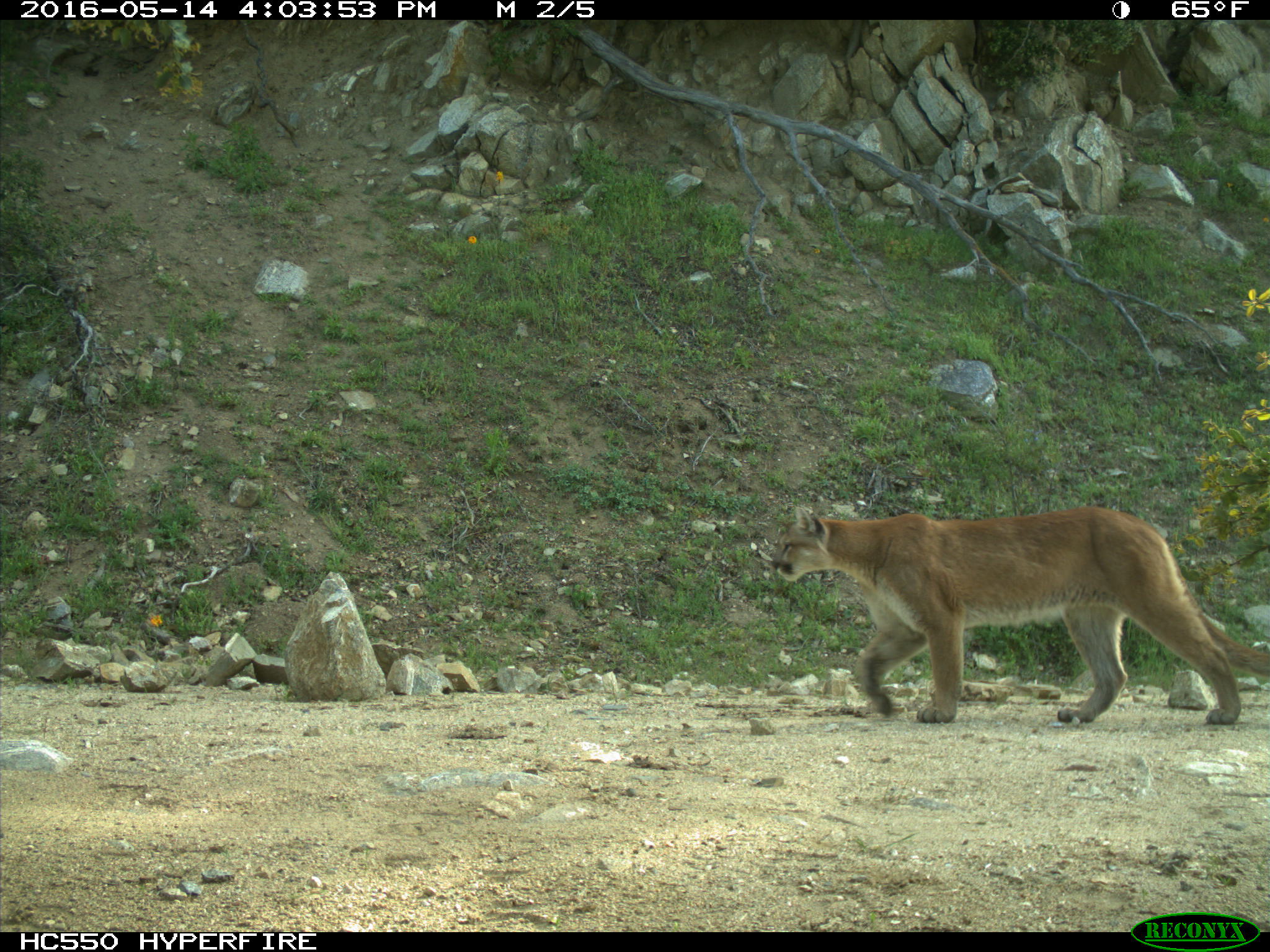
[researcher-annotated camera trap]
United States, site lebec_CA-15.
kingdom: Animalia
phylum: Chordata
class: Mammalia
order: Carnivora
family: Felidae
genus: Puma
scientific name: Puma concolor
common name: mountain lion